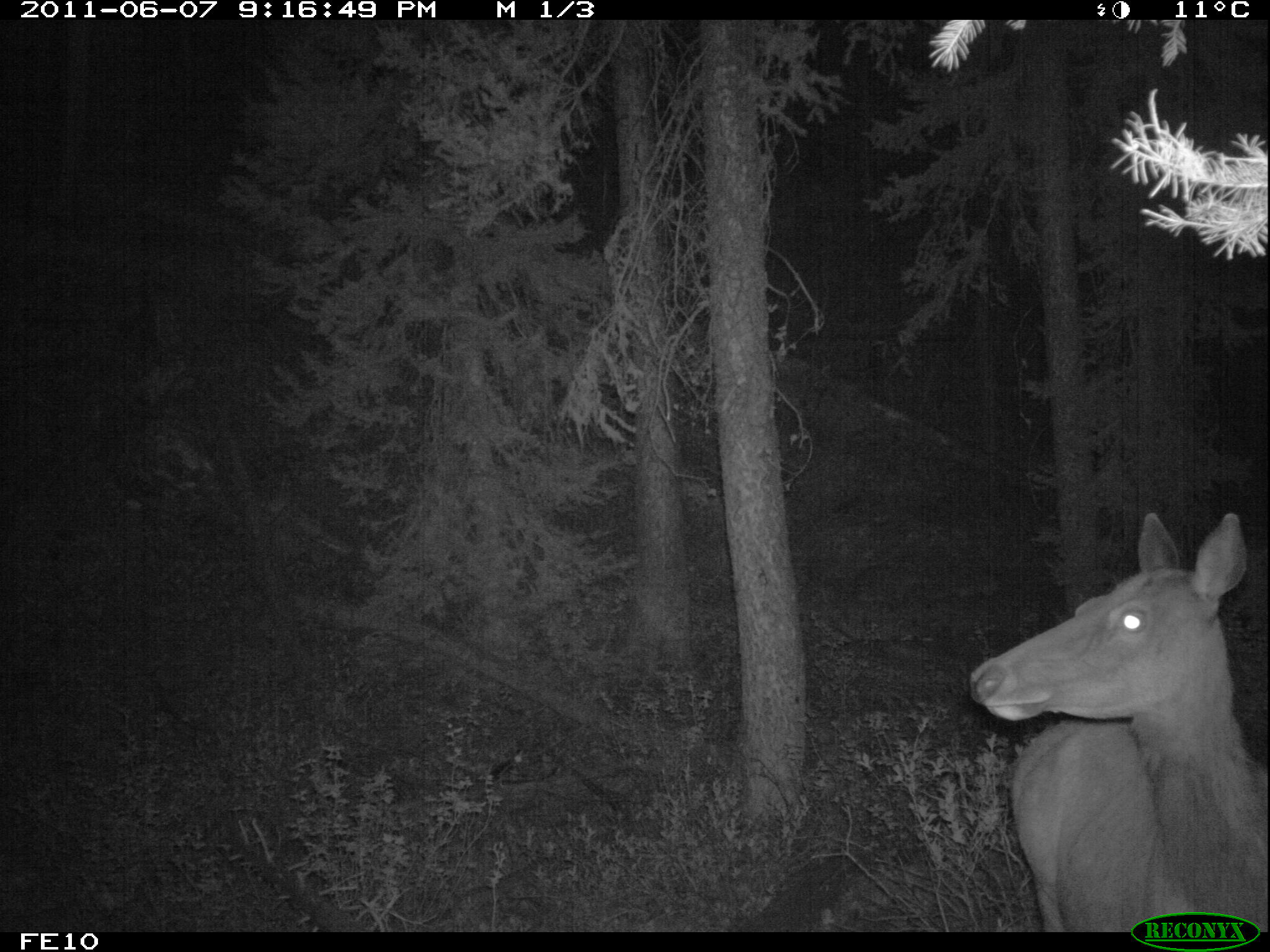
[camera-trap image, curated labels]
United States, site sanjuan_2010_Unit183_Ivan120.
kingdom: Animalia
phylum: Chordata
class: Mammalia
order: Artiodactyla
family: Cervidae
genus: Cervus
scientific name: Cervus elaphus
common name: red deer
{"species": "Cervus elaphus (red deer)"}